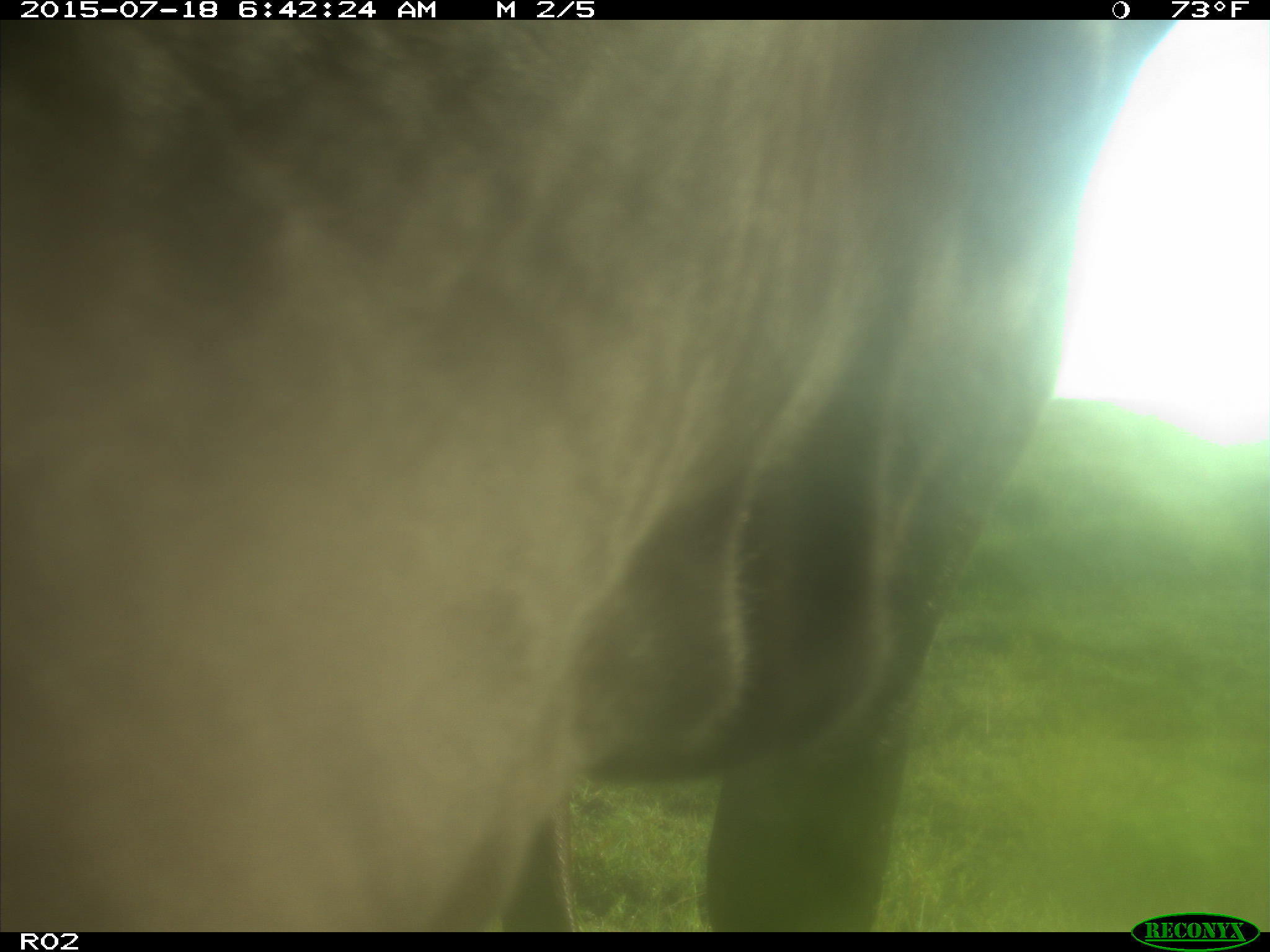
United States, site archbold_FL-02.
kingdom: Animalia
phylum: Chordata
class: Mammalia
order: Artiodactyla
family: Bovidae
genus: Bos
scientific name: Bos taurus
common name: domestic cow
Bos taurus (domestic cow).